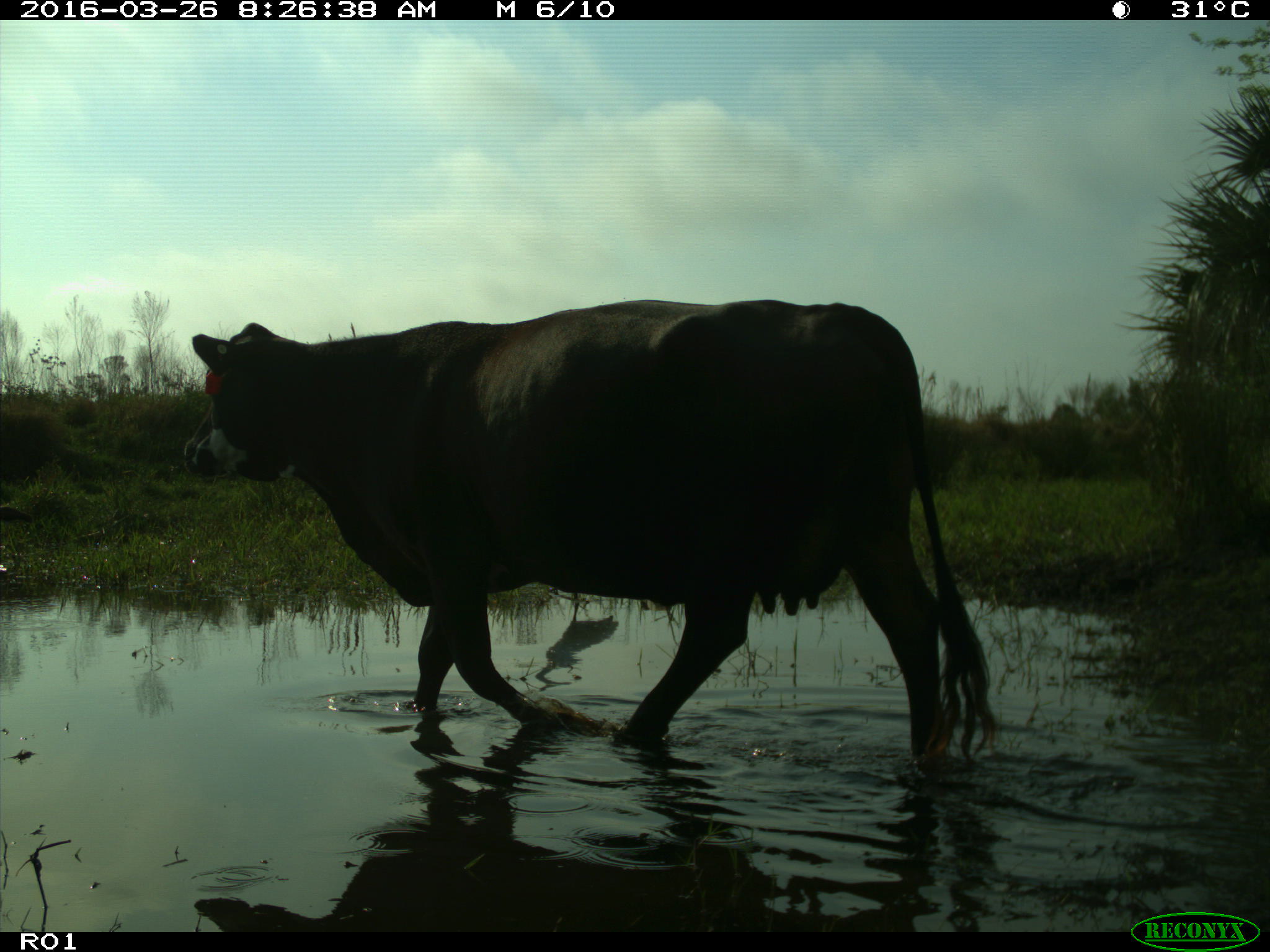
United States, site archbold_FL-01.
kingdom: Animalia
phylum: Chordata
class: Mammalia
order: Artiodactyla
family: Bovidae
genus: Bos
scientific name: Bos taurus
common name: domestic cow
Bos taurus (domestic cow).